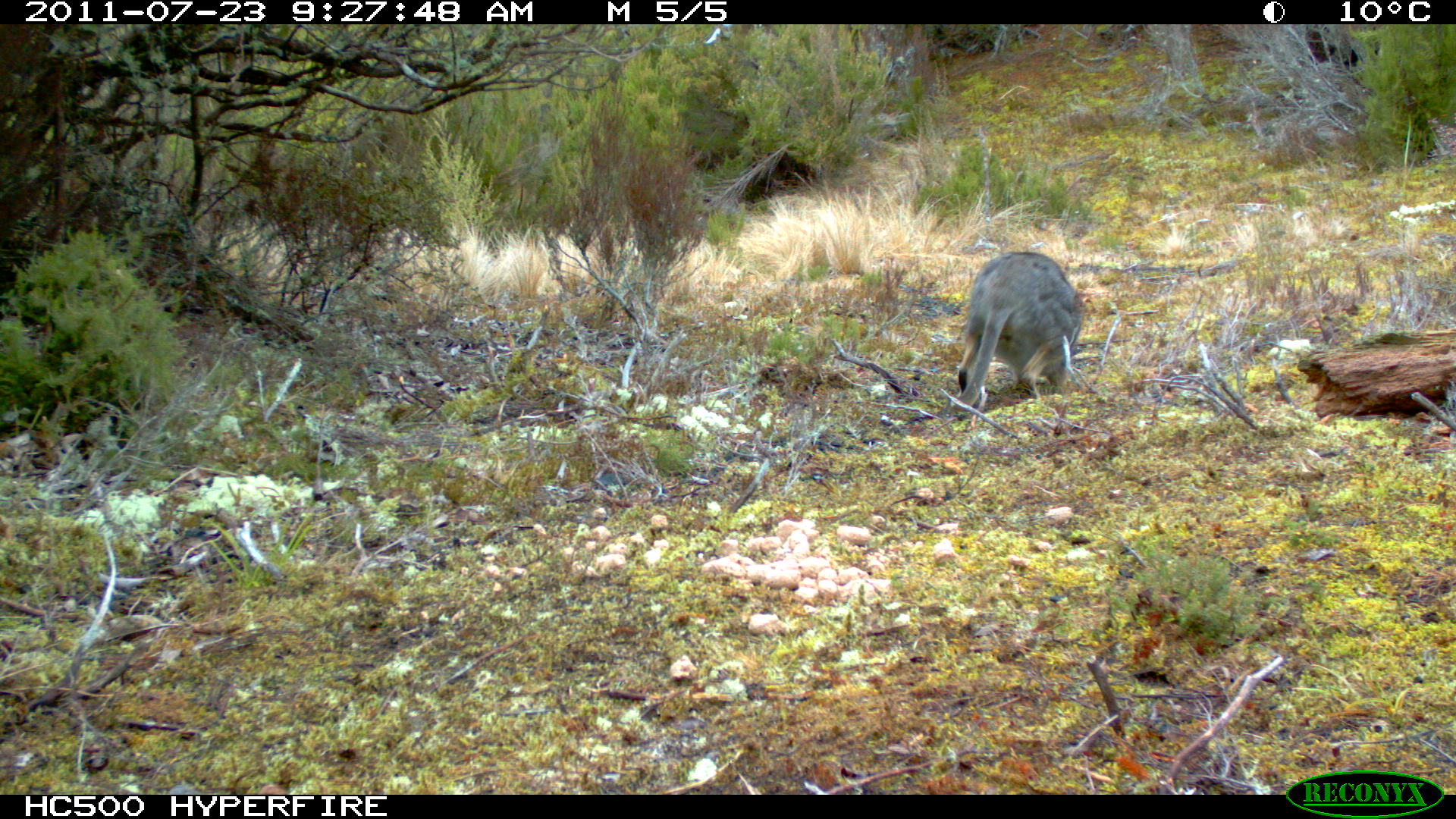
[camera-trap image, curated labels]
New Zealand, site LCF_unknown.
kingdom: Animalia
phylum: Chordata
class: Mammalia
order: Diprotodontia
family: Macropodidae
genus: Notamacropus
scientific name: Notamacropus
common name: wallaby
Wallaby (Notamacropus).